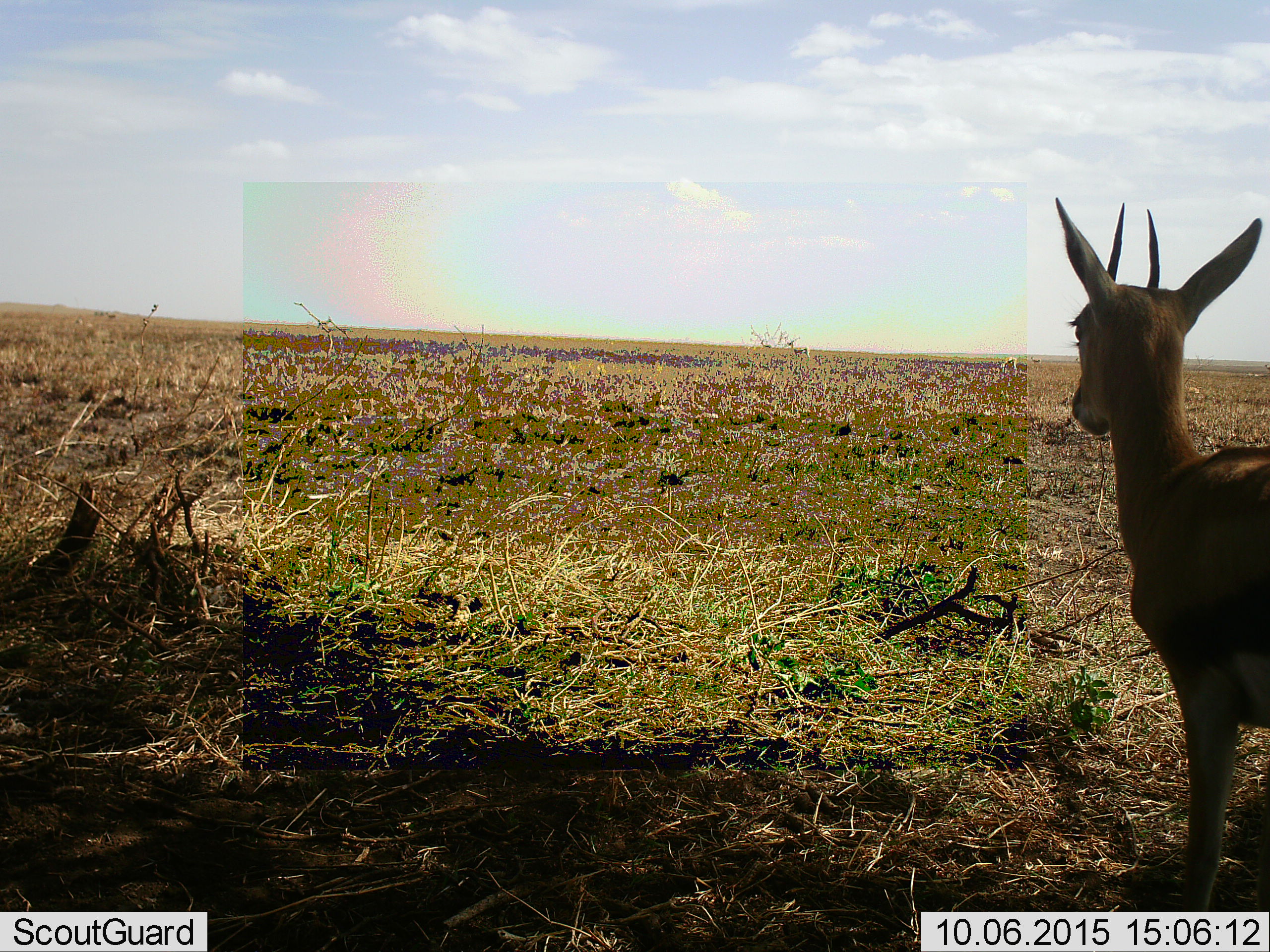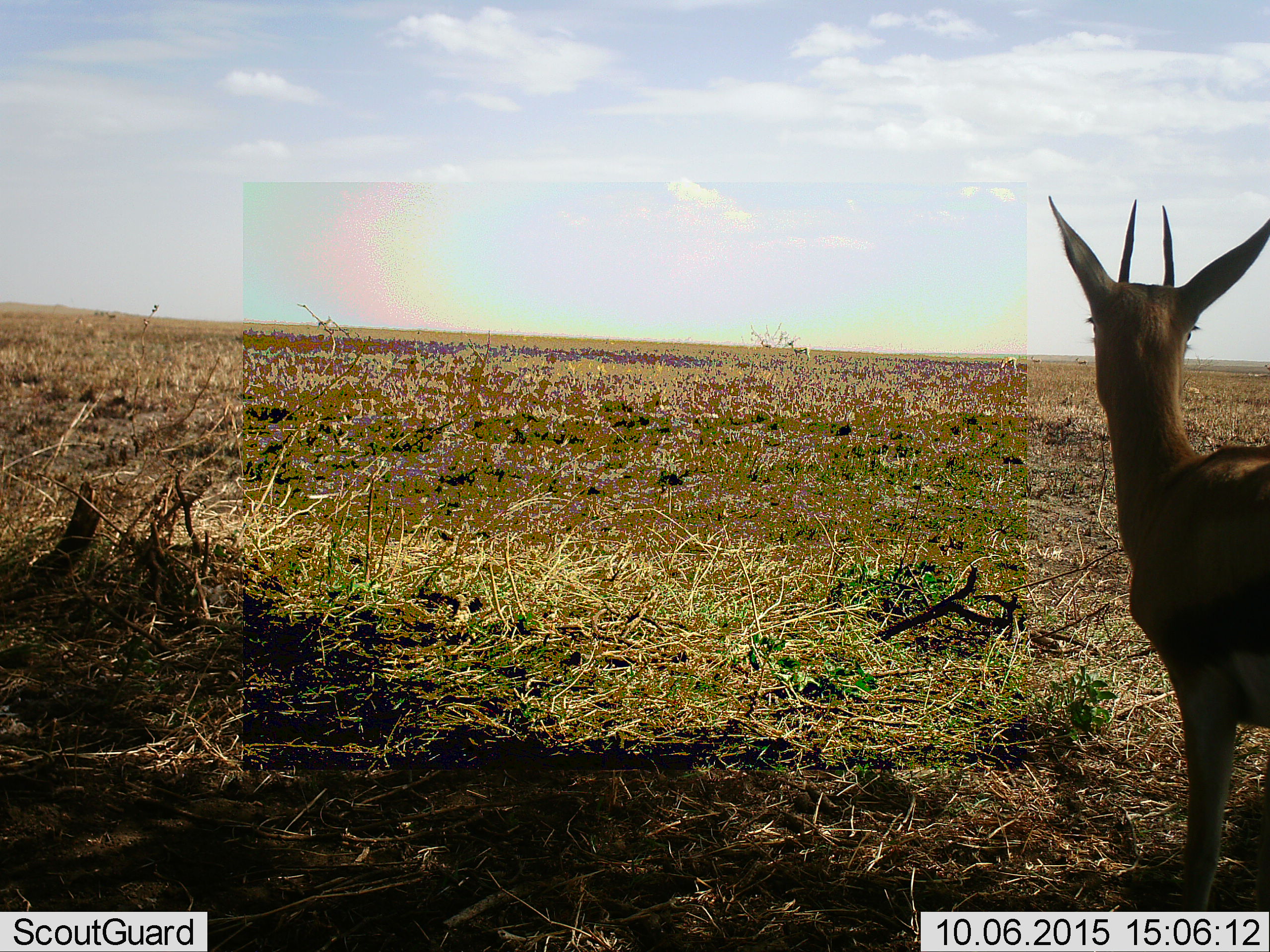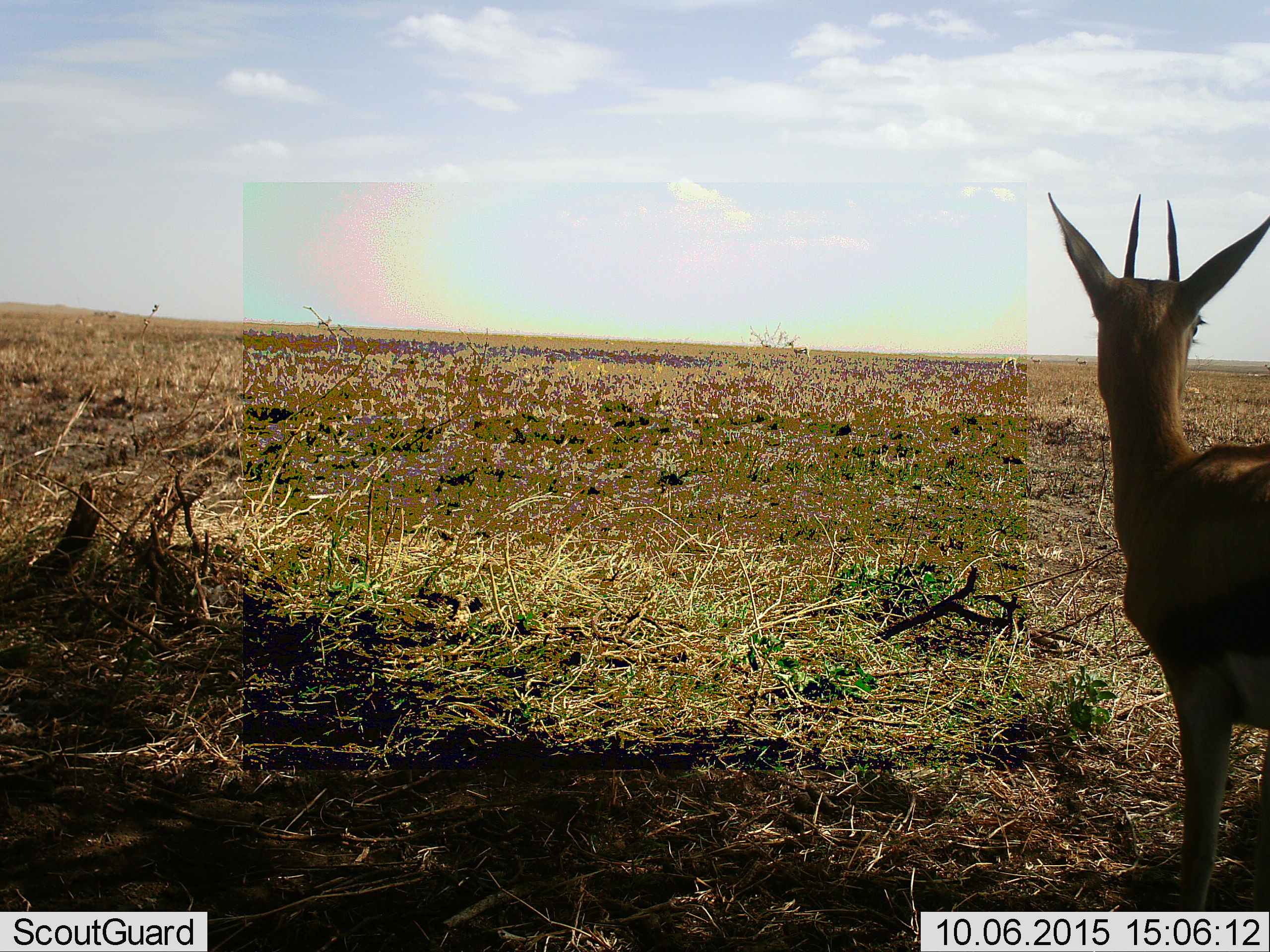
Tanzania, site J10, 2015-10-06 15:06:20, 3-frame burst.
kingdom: Animalia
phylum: Chordata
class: Mammalia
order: Artiodactyla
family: Bovidae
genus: Eudorcas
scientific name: Eudorcas thomsonii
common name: thomson's gazelle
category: gazellethomsons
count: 1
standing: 100%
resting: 0%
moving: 29%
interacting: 0%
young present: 29%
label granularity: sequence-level